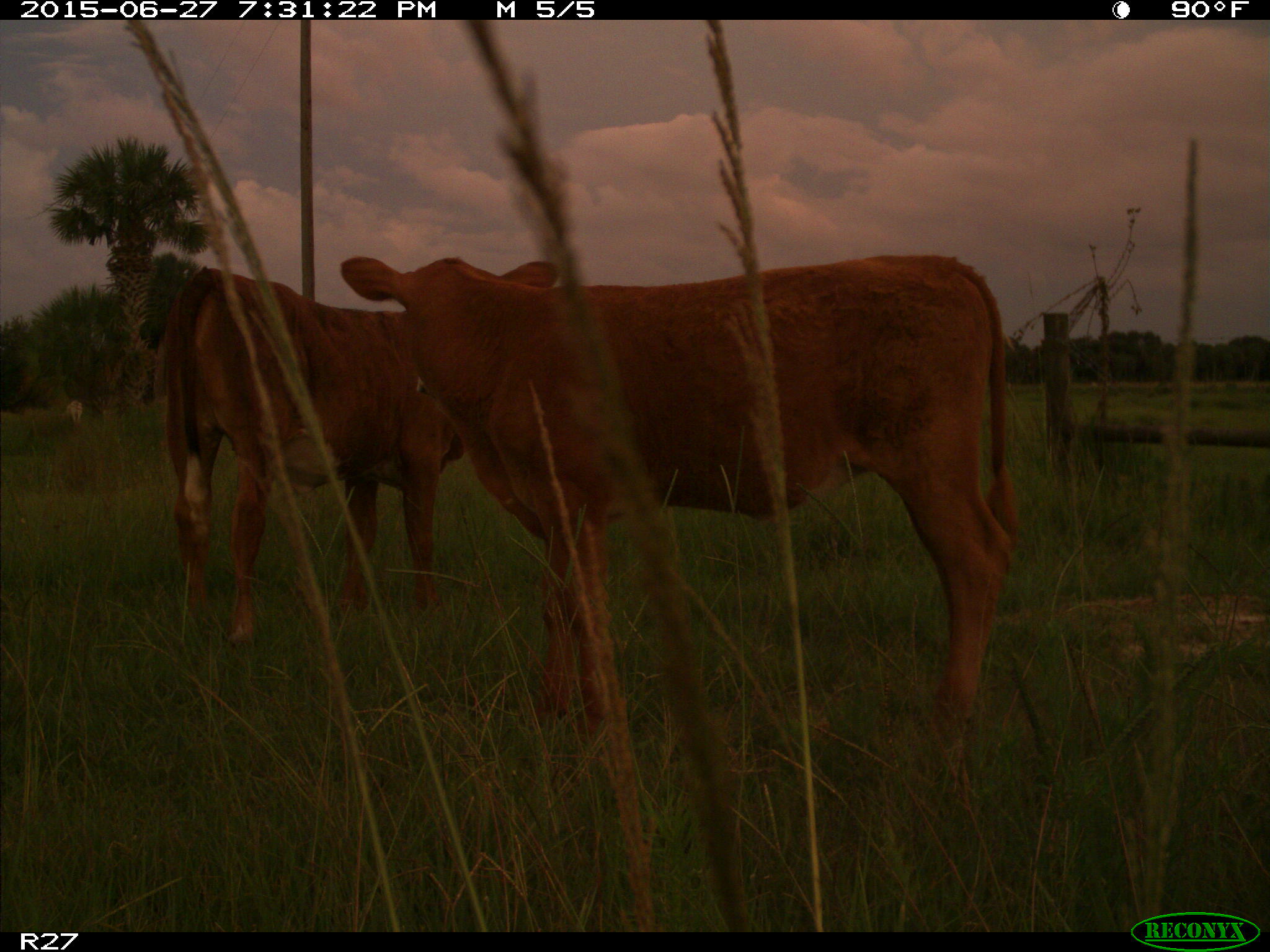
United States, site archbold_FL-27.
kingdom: Animalia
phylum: Chordata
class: Mammalia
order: Artiodactyla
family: Bovidae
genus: Bos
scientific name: Bos taurus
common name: domestic cow